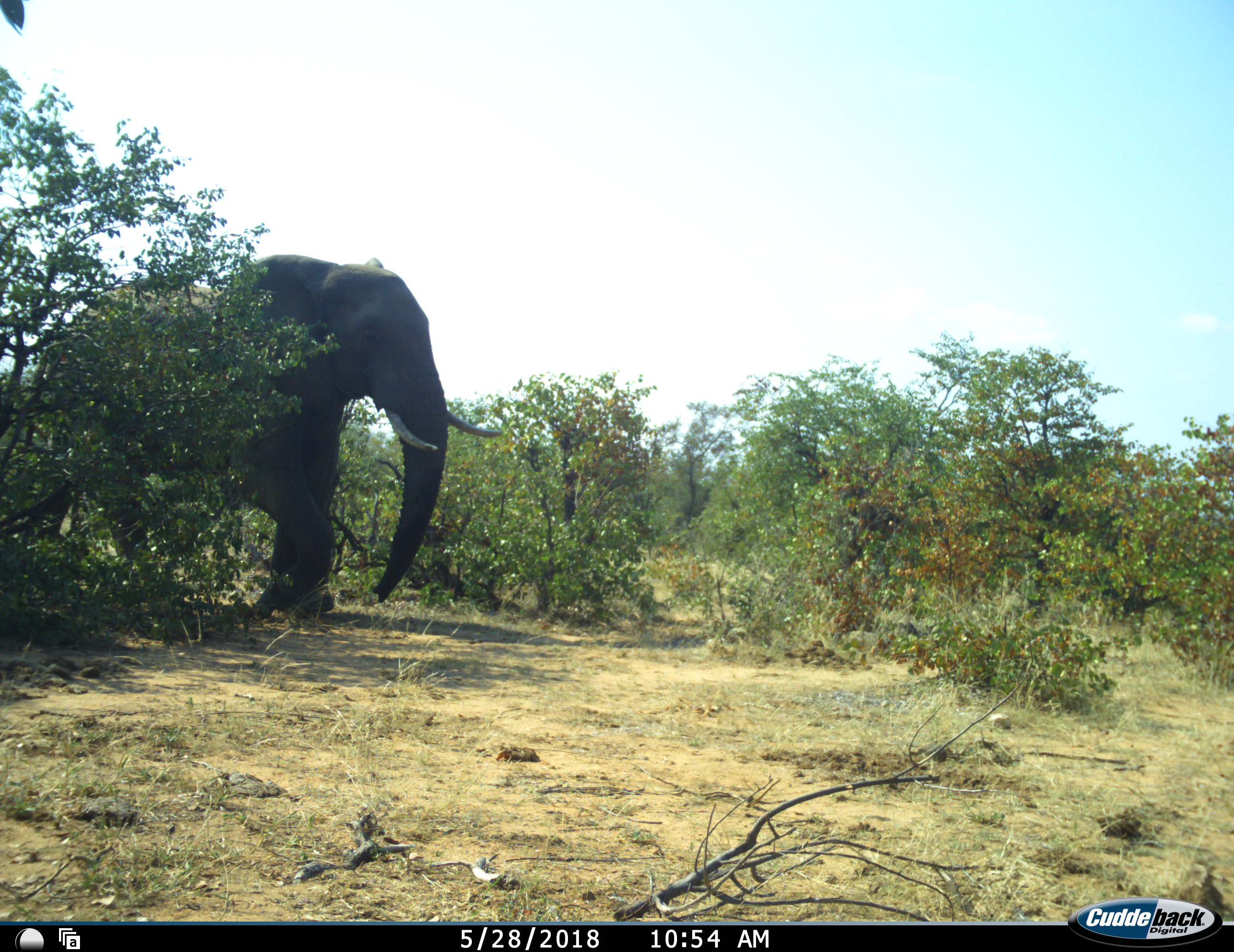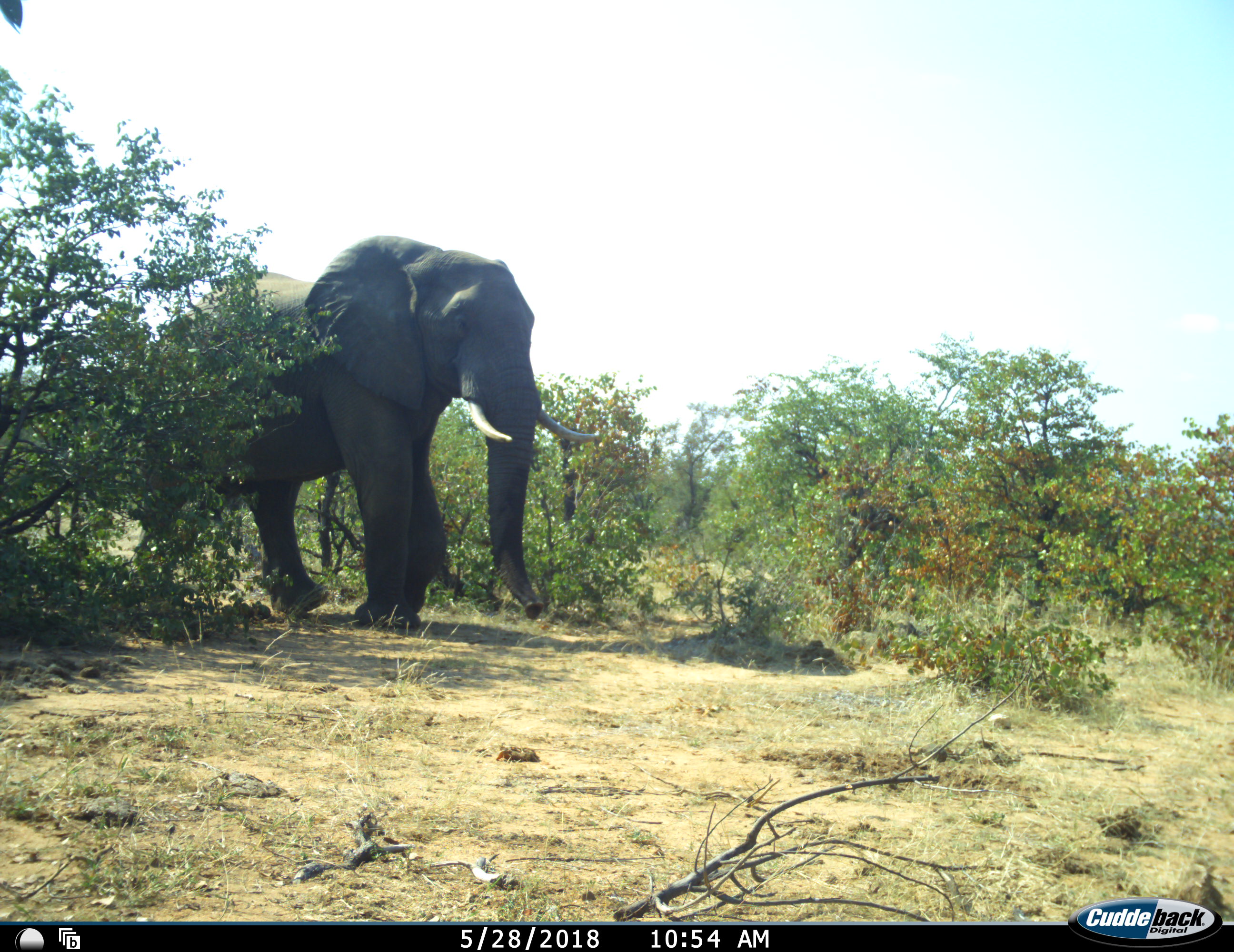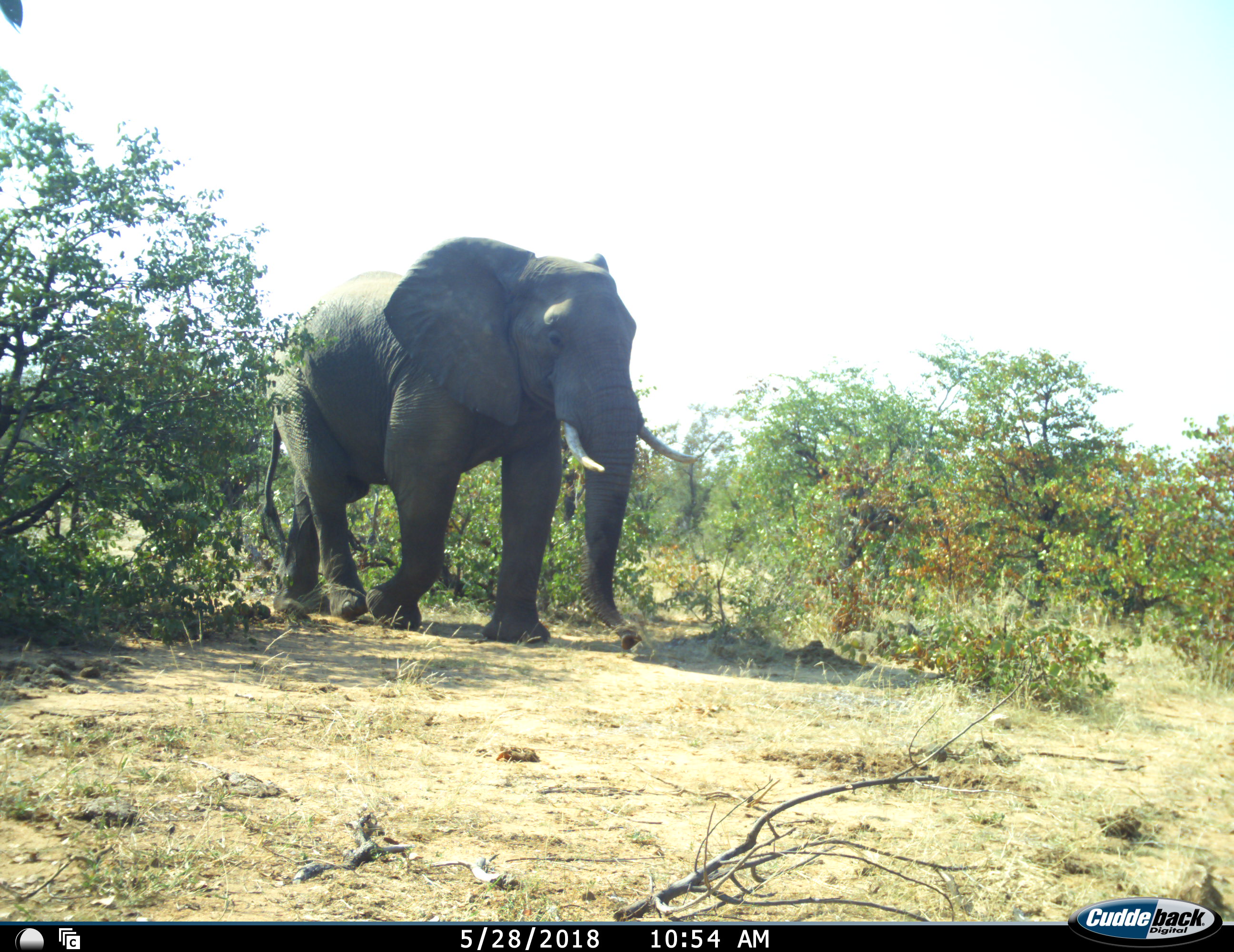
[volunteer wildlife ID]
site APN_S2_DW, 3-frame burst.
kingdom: Animalia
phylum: Chordata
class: Mammalia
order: Proboscidea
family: Elephantidae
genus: Loxodonta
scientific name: Loxodonta africana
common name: african bush elephant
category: elephant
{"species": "elephant (african bush elephant) (Loxodonta africana)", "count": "1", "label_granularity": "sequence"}